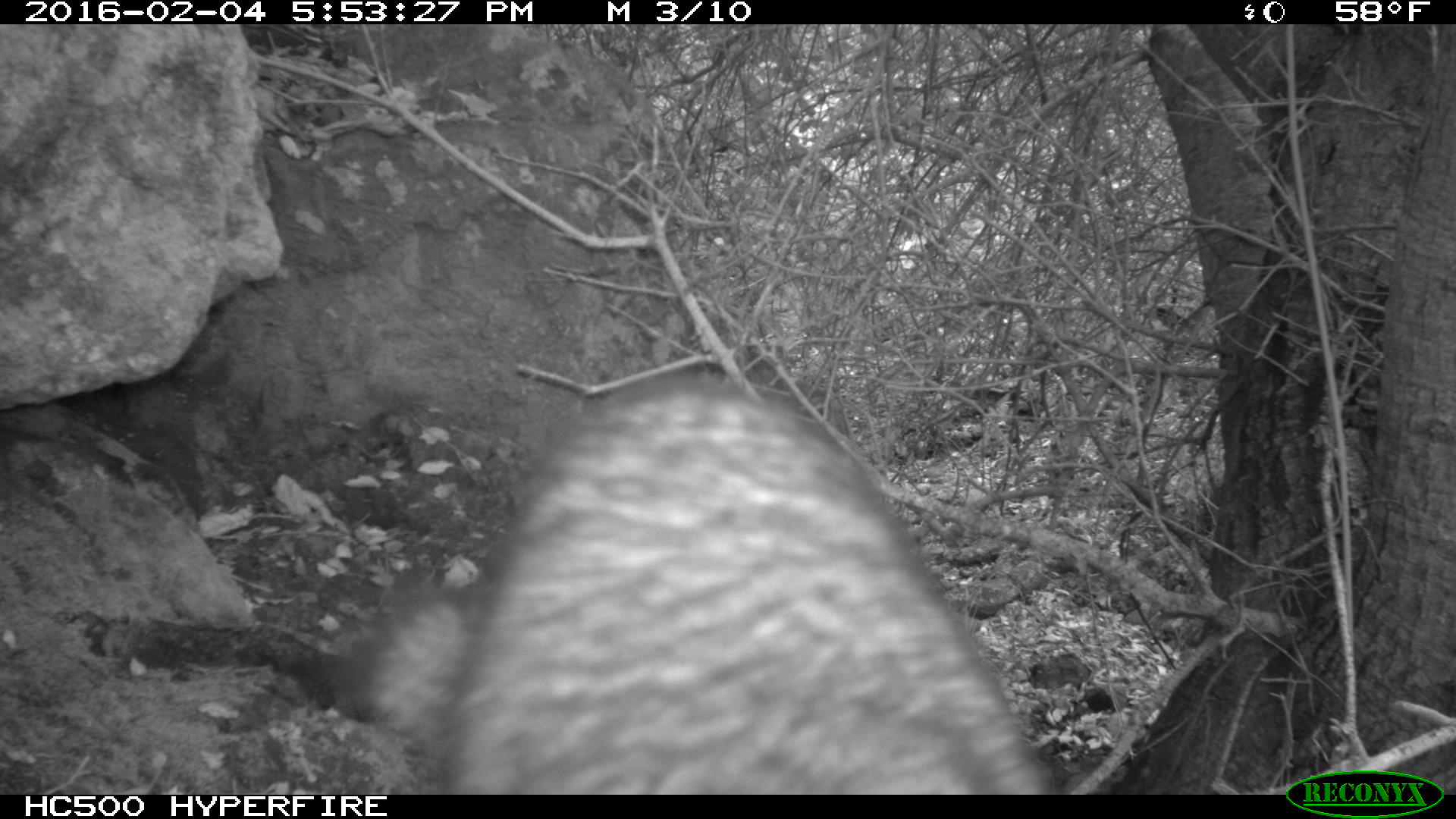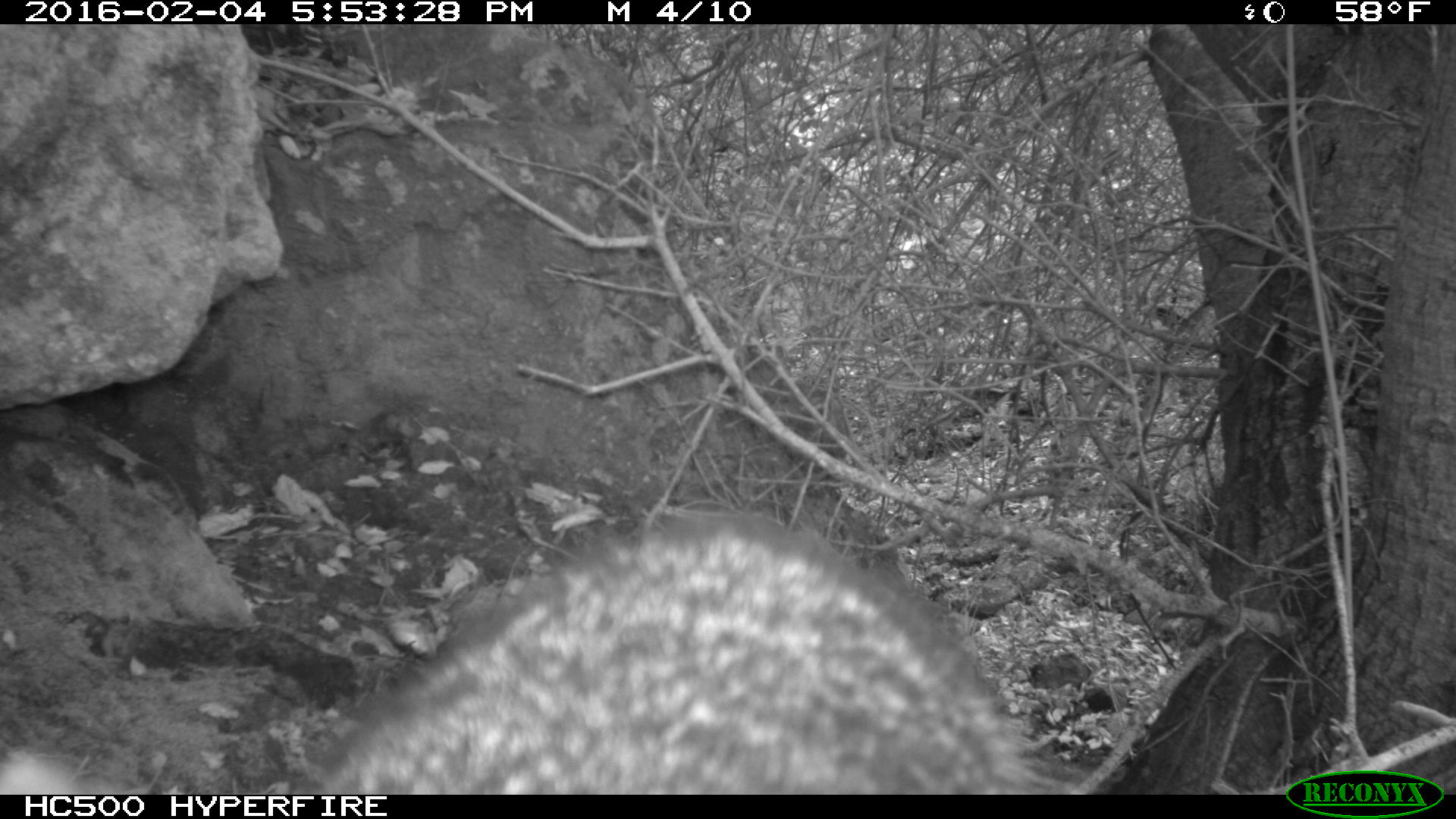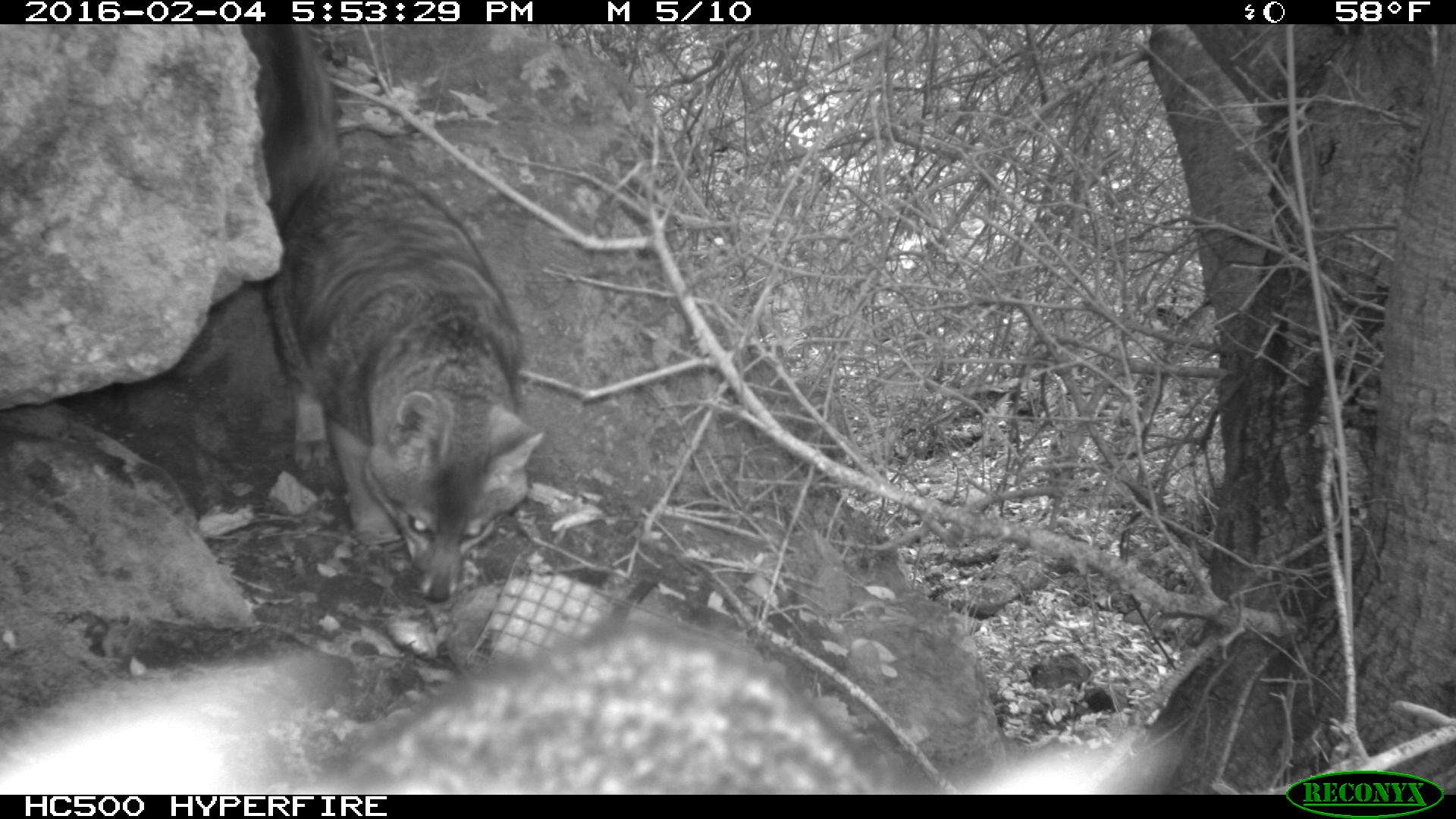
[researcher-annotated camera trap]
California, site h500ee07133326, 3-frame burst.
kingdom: Animalia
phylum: Chordata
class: Mammalia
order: Carnivora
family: Canidae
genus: Urocyon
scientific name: Urocyon littoralis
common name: island fox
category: fox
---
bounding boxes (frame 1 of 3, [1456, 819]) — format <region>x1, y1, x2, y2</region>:
fox: <region>335, 372, 1065, 792</region>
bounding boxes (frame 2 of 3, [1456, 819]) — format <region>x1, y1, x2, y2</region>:
fox: <region>0, 513, 1056, 795</region>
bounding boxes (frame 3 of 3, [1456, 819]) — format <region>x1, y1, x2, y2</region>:
fox: <region>0, 619, 1187, 794</region>; <region>240, 23, 545, 602</region>